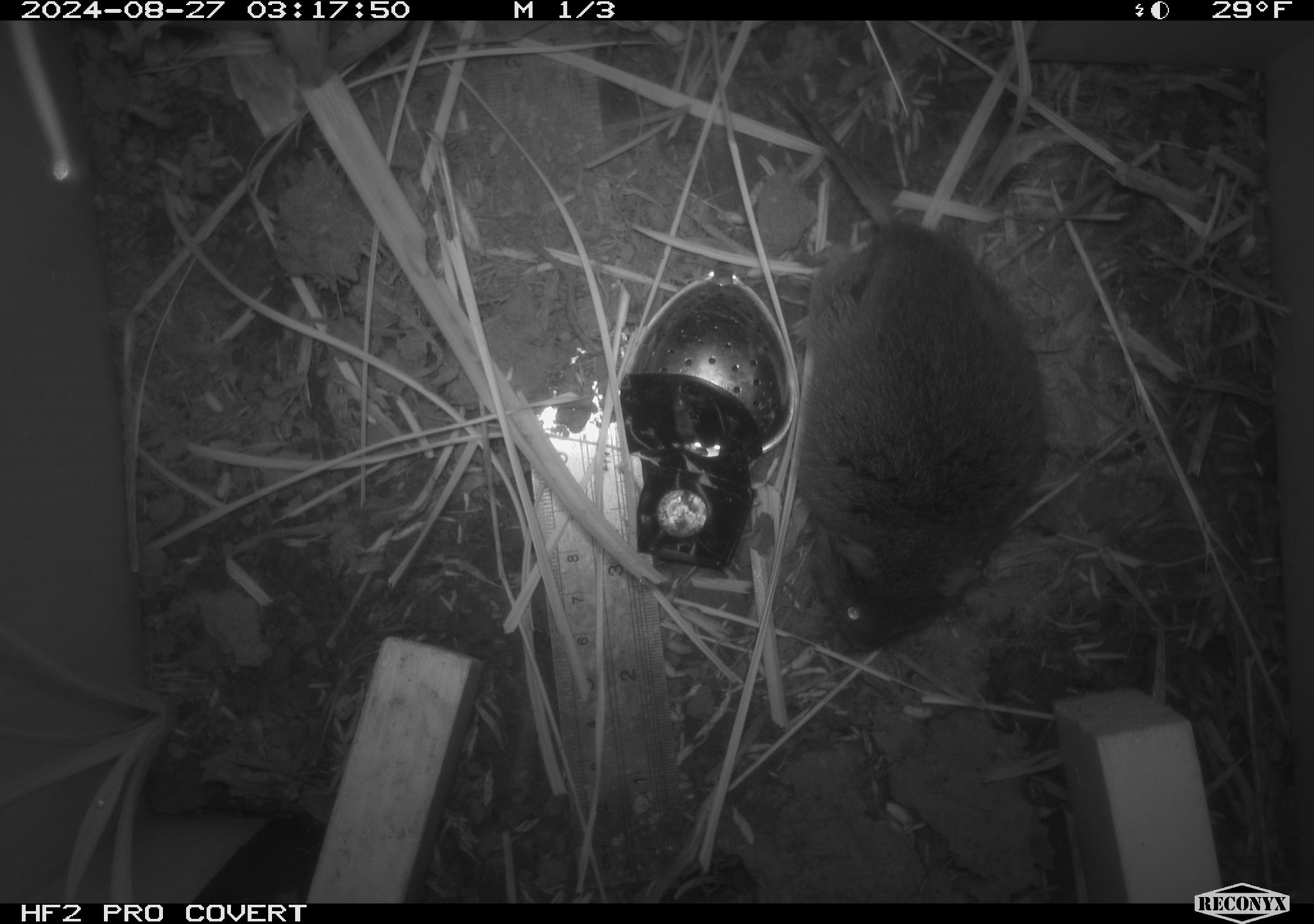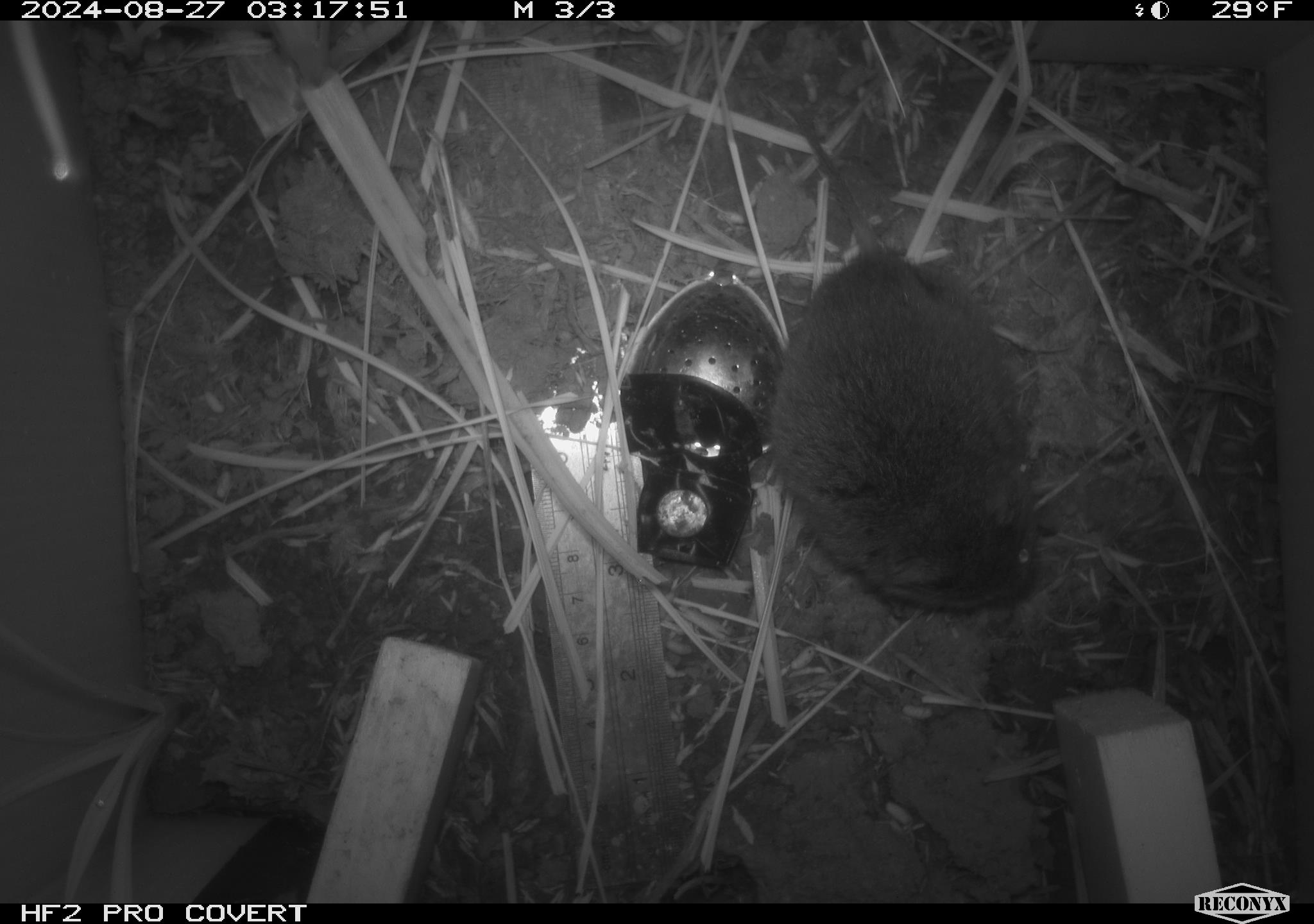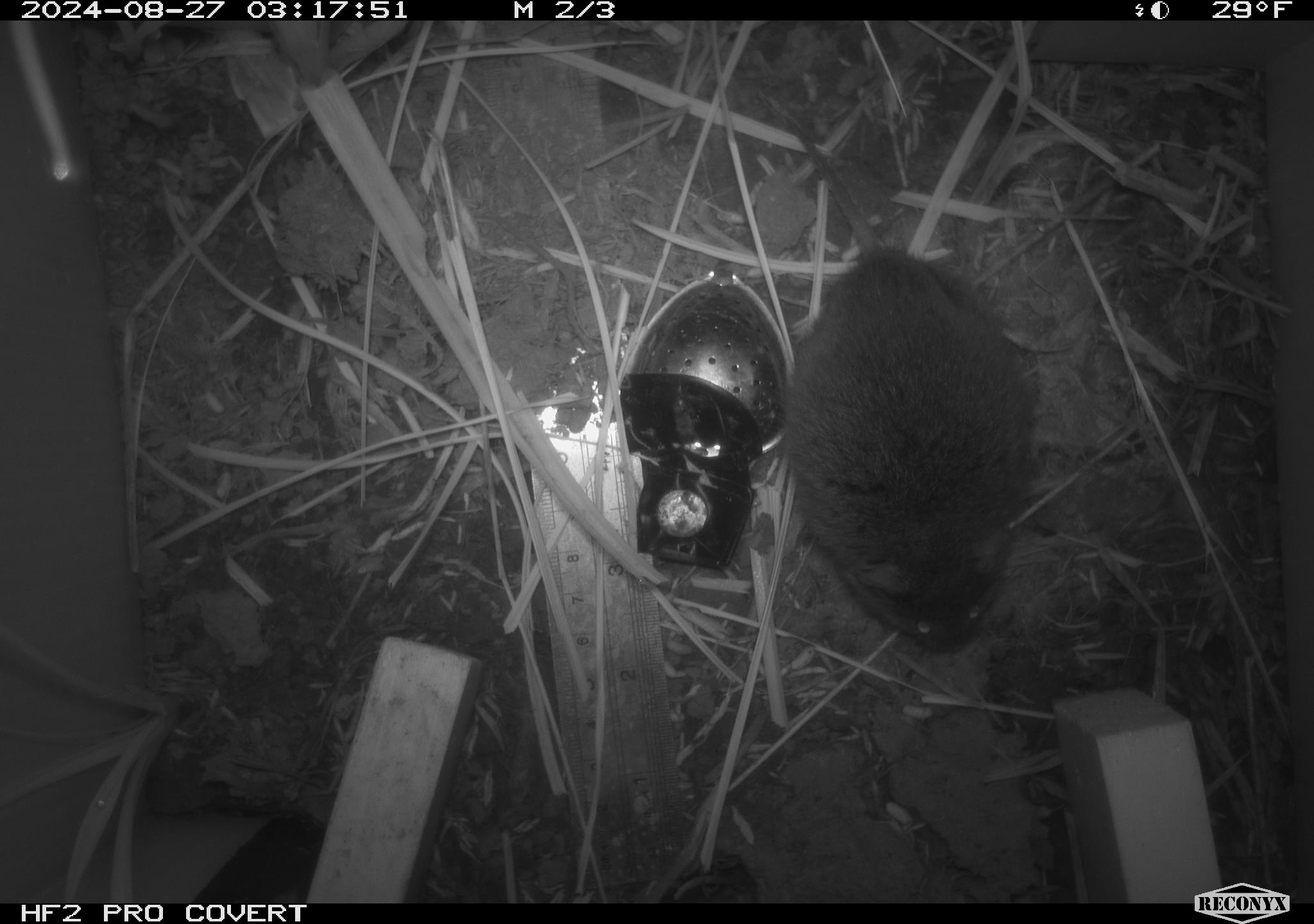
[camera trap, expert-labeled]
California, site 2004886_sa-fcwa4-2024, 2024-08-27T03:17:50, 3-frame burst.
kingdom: Animalia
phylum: Chordata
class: Mammalia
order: Rodentia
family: Cricetidae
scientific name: Arvicolinae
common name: voles, lemmings, and muskrats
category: arvicolinae subfamily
Arvicolinae subfamily (voles, lemmings, and muskrats) (Arvicolinae).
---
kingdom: Animalia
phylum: Chordata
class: Mammalia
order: Rodentia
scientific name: Rodentia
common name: rodent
Rodent (Rodentia).